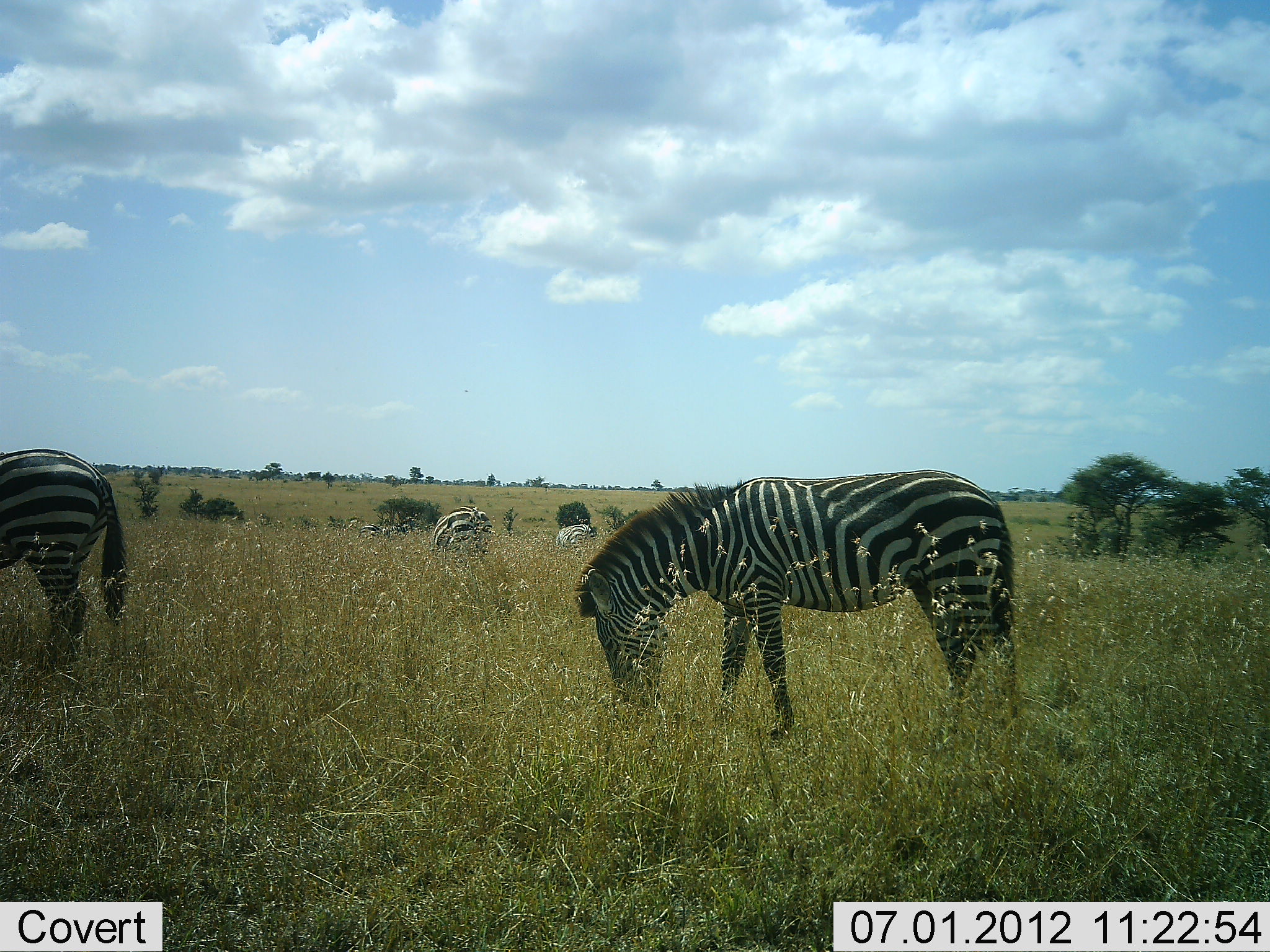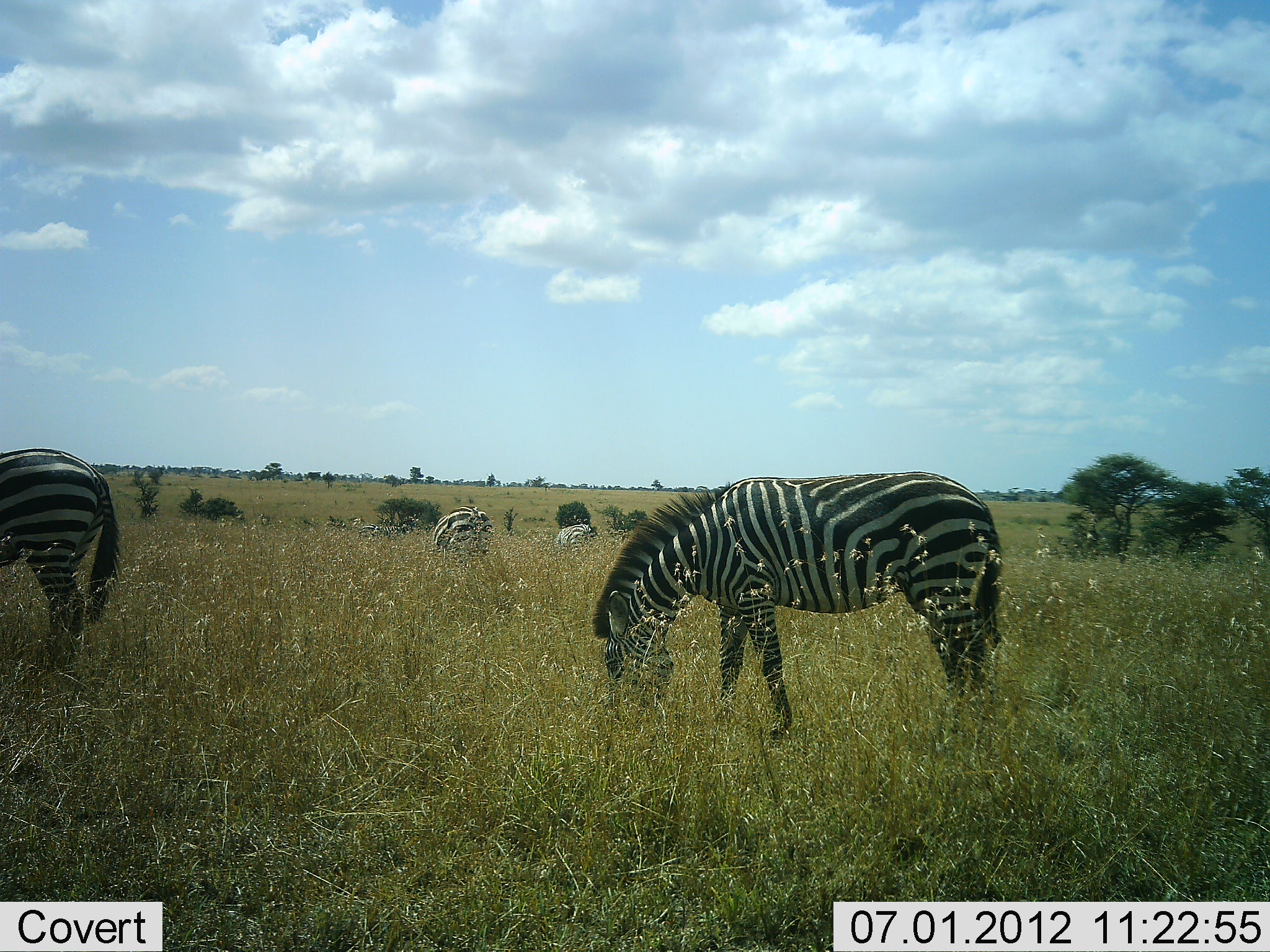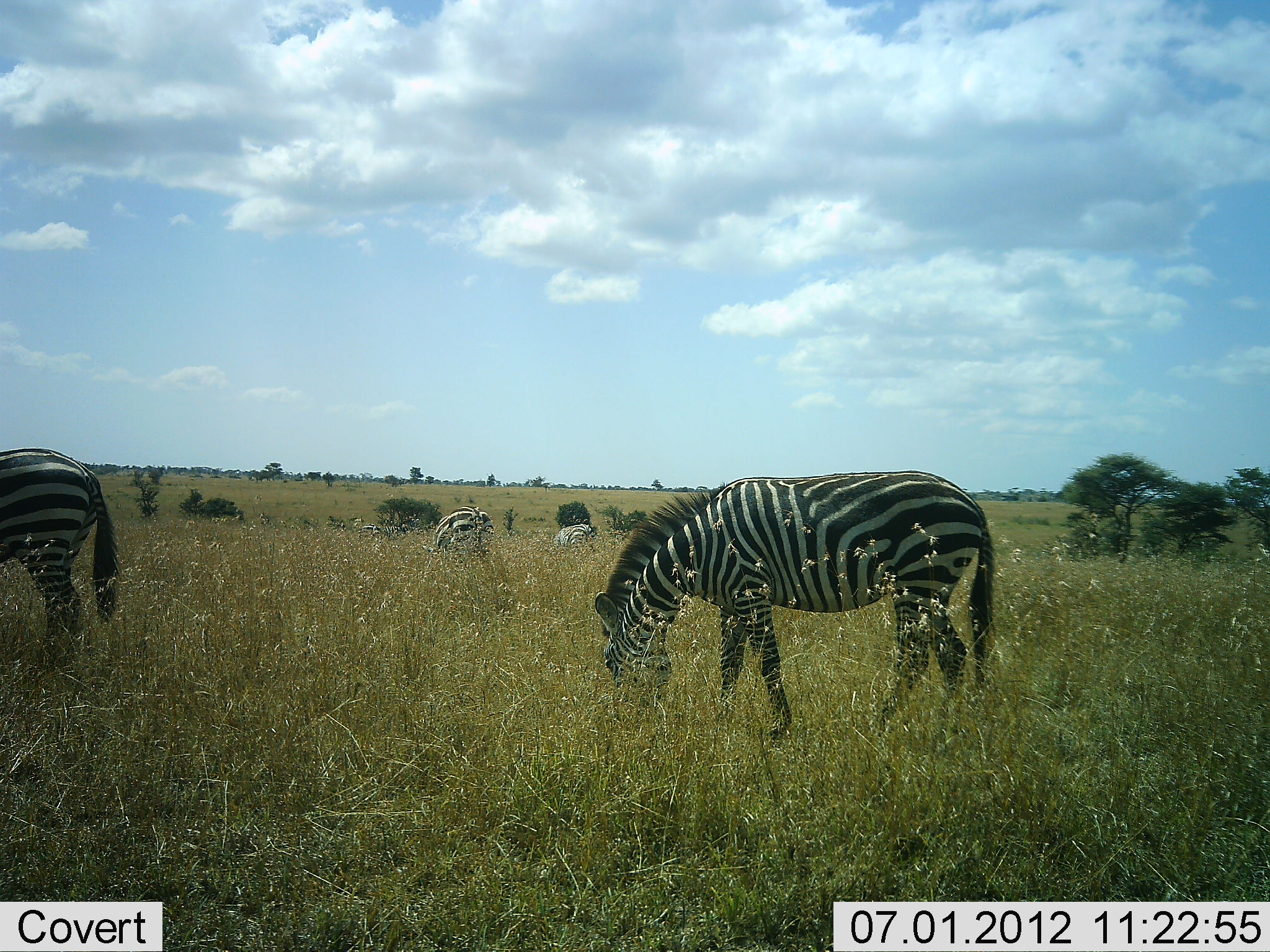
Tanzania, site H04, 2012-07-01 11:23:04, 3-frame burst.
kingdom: Animalia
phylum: Chordata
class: Mammalia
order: Perissodactyla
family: Equidae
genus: Equus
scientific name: Equus quagga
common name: plains zebra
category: zebra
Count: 4.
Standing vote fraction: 20%.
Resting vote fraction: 0%.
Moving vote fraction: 0%.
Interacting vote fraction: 0%.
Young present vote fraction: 0%.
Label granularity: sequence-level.